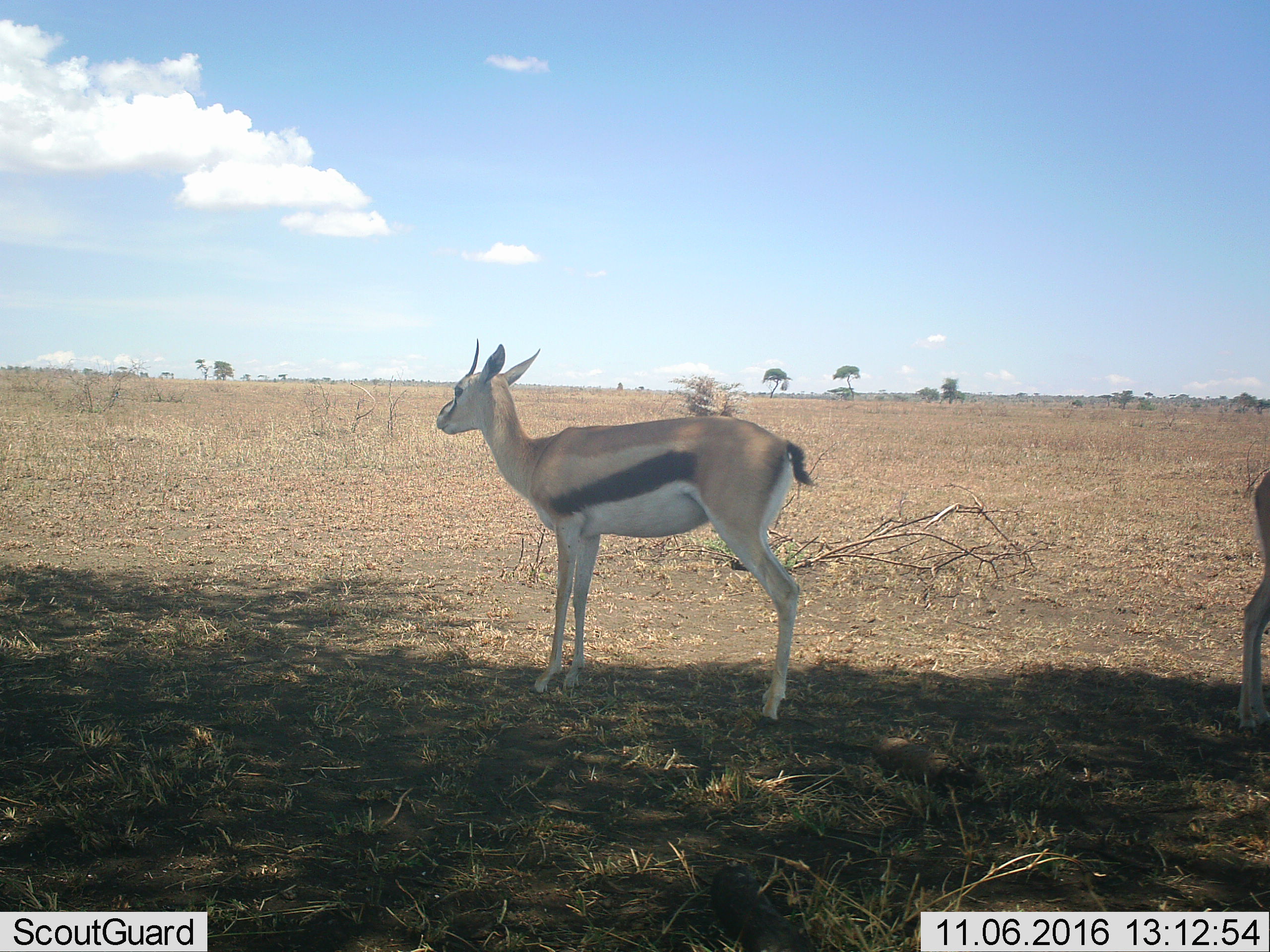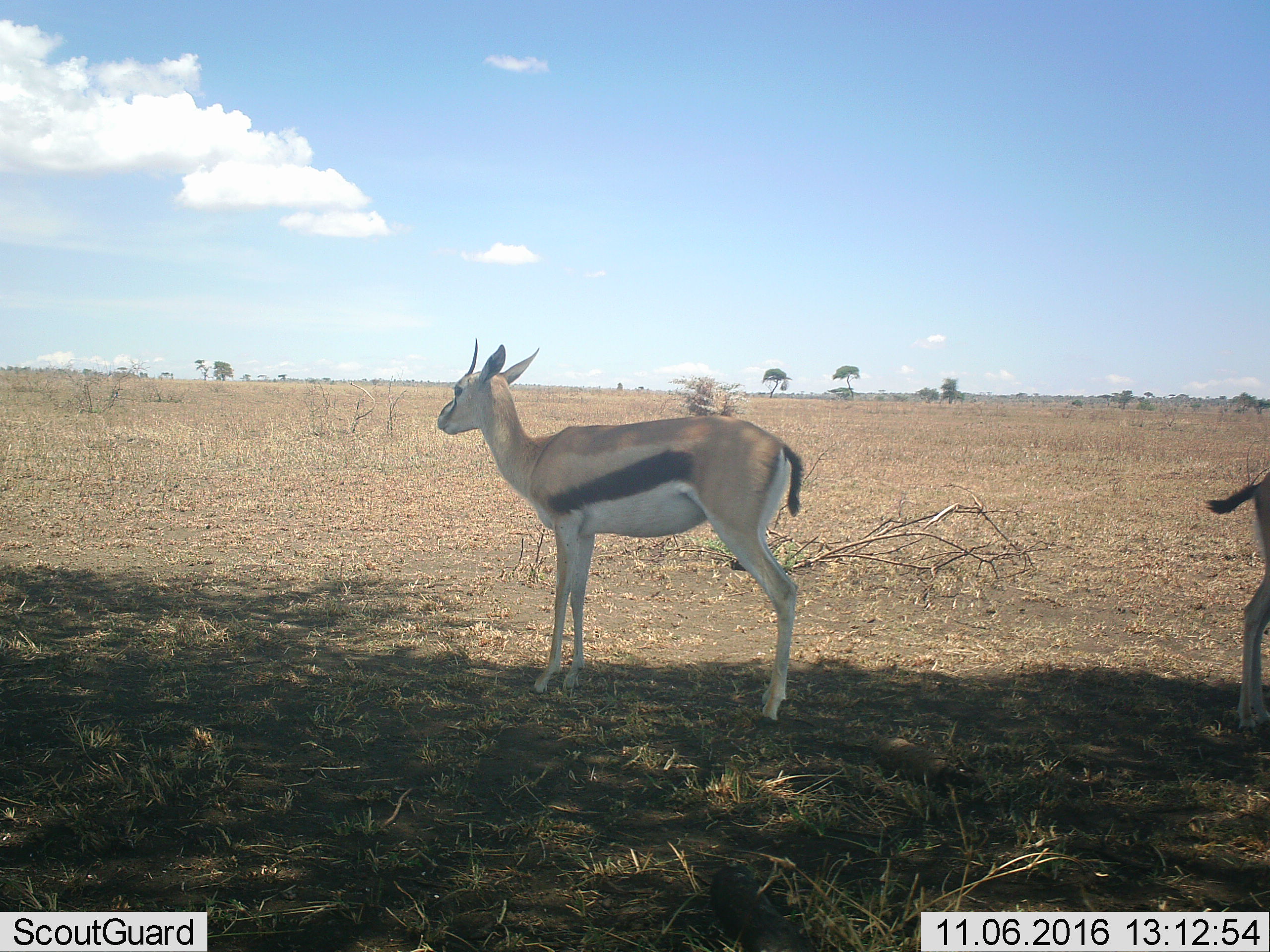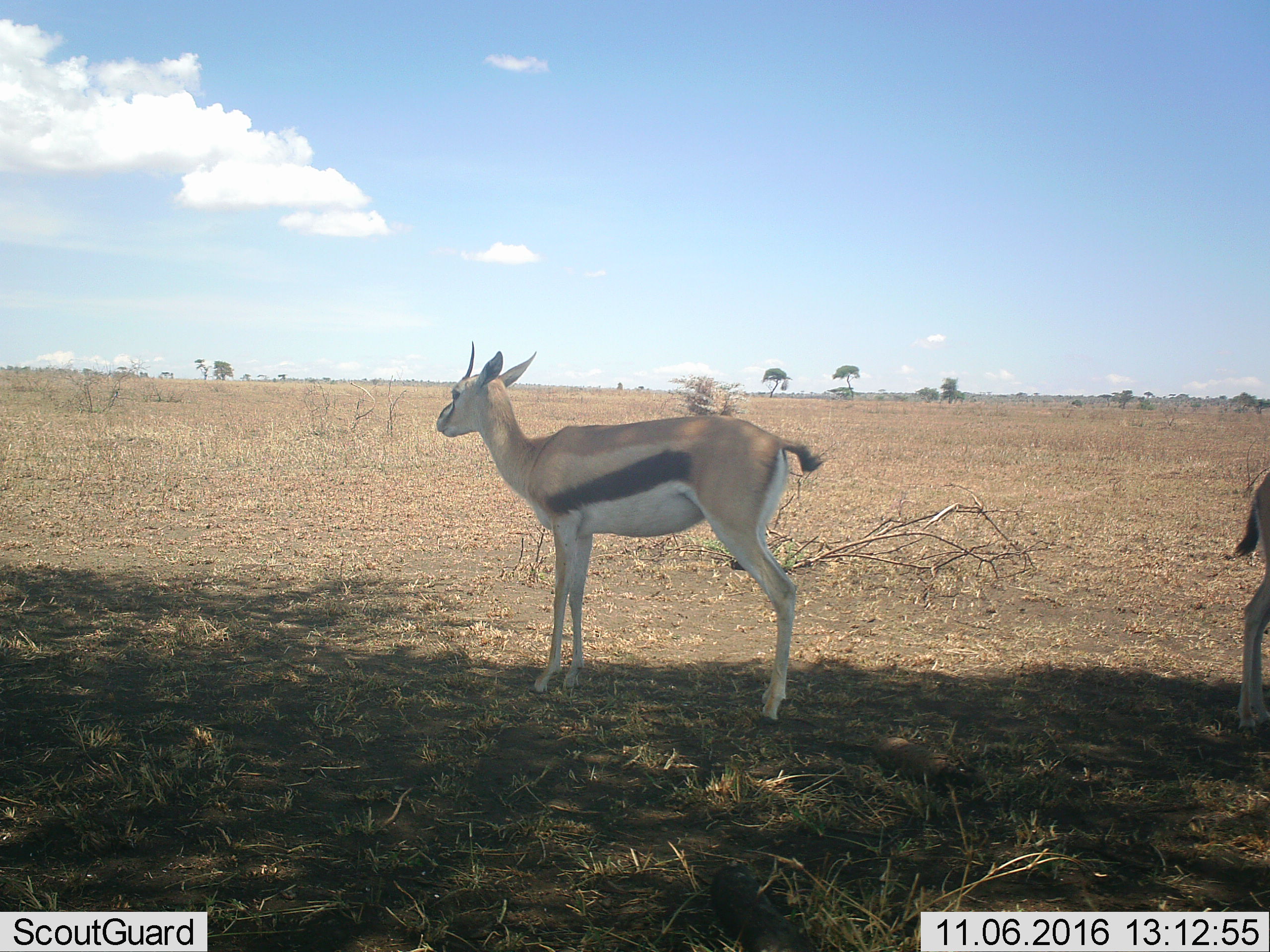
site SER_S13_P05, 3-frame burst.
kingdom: Animalia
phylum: Chordata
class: Mammalia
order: Artiodactyla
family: Bovidae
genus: Eudorcas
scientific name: Eudorcas thomsonii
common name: thomson's gazelle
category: gazellethomsons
Gazellethomsons (thomson's gazelle) (Eudorcas thomsonii), count 2. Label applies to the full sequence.